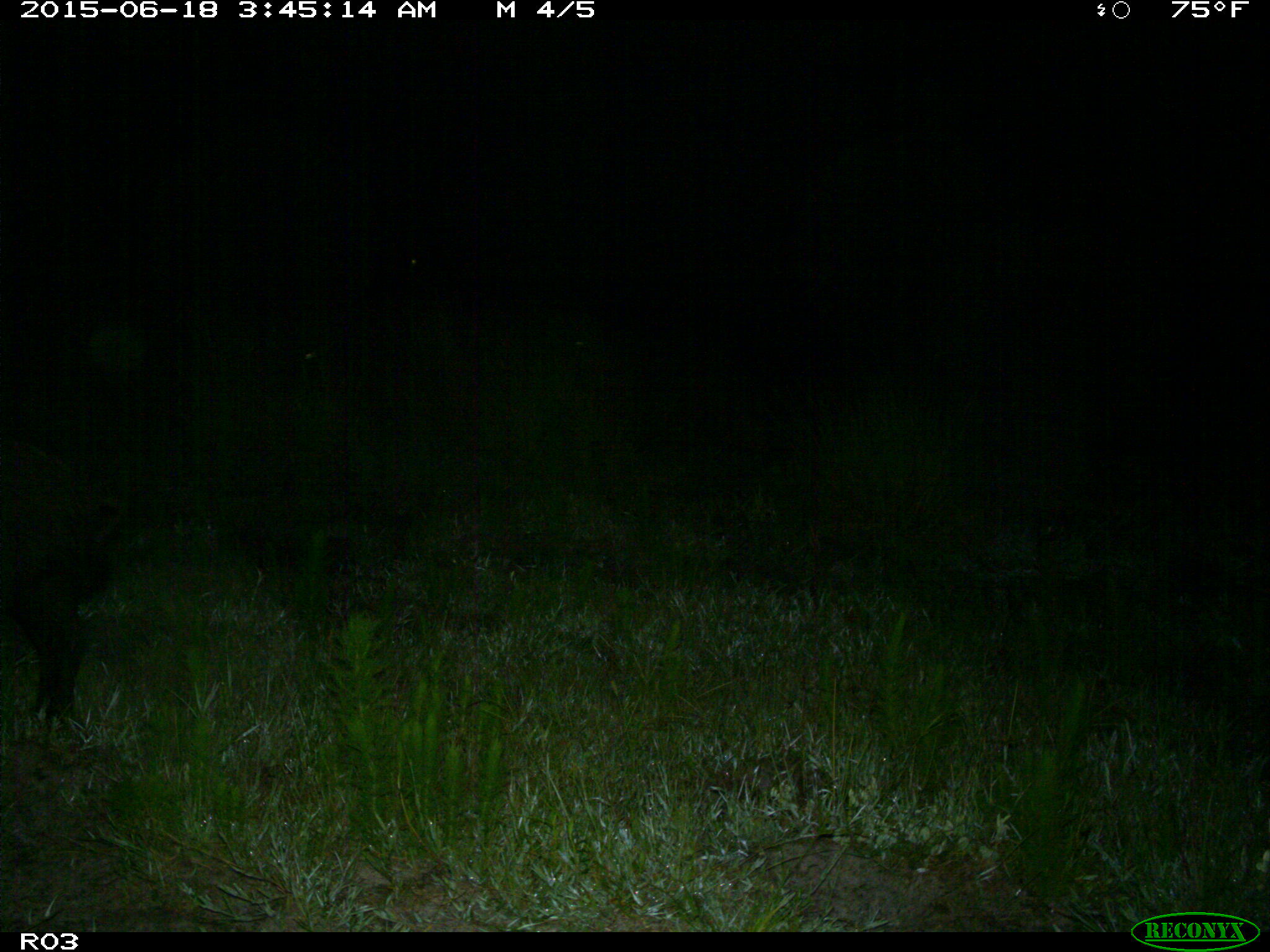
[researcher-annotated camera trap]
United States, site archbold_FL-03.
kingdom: Animalia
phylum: Chordata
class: Mammalia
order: Artiodactyla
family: Suidae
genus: Sus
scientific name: Sus scrofa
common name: wild boar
Sus scrofa (wild boar).